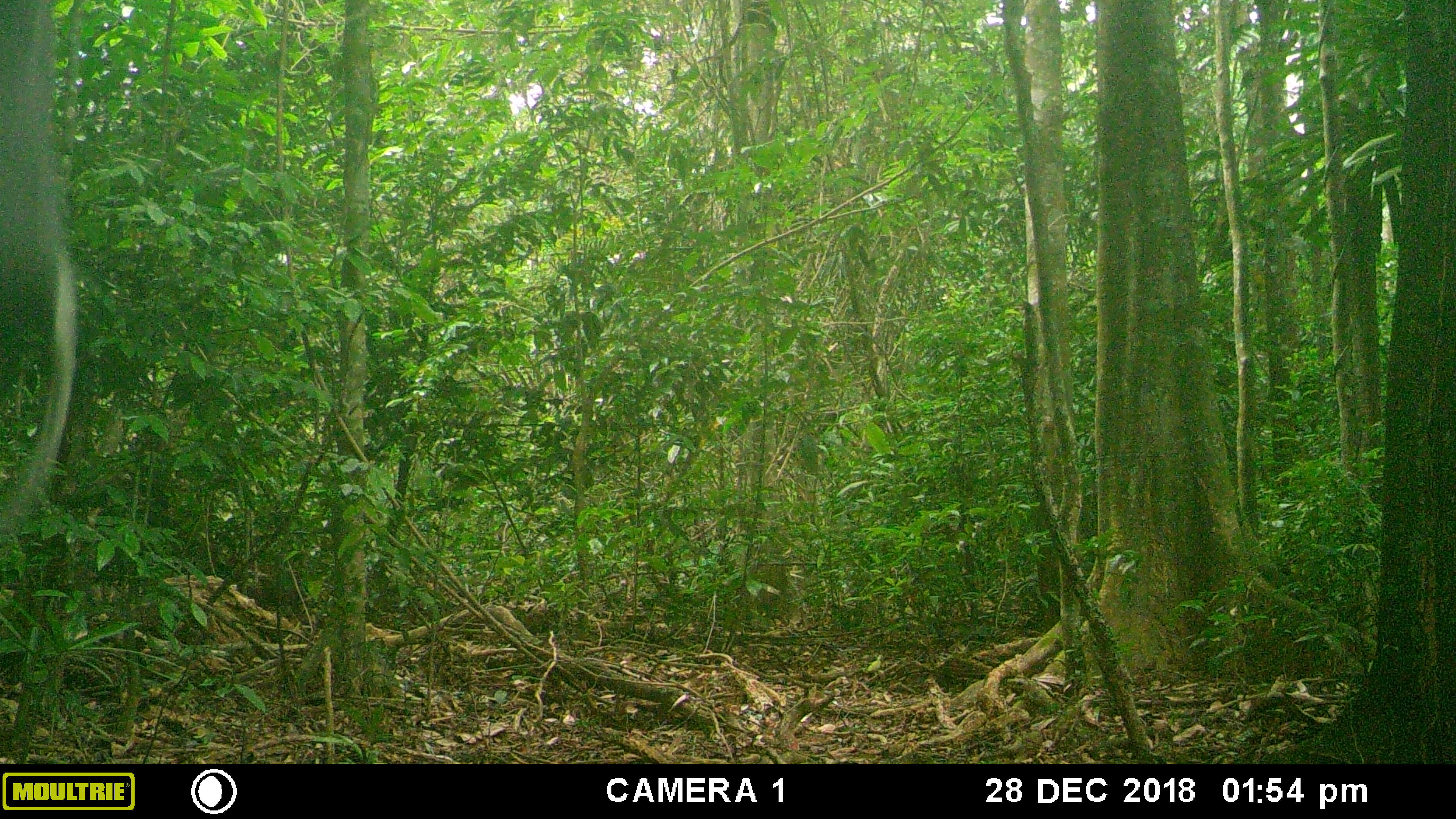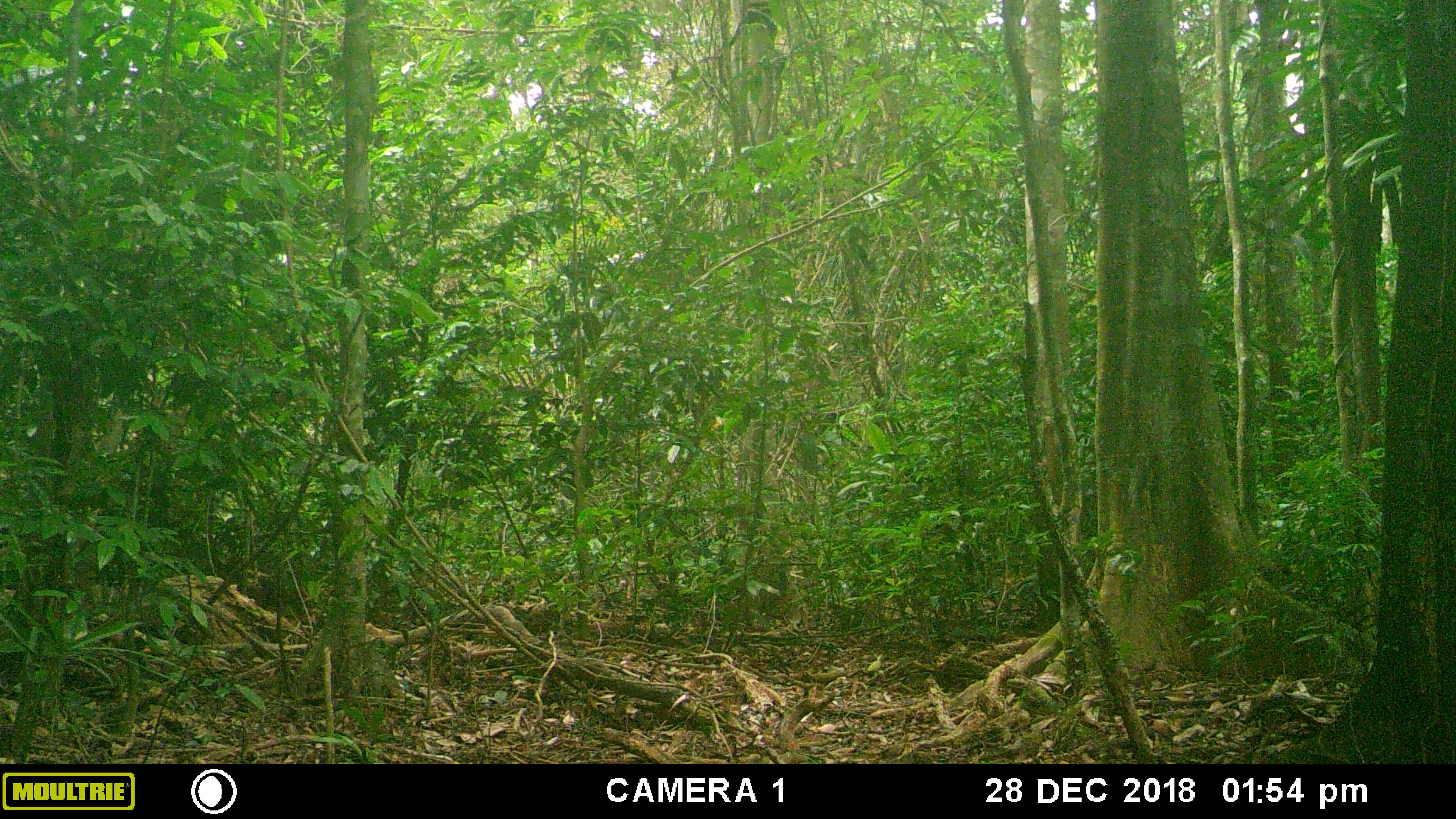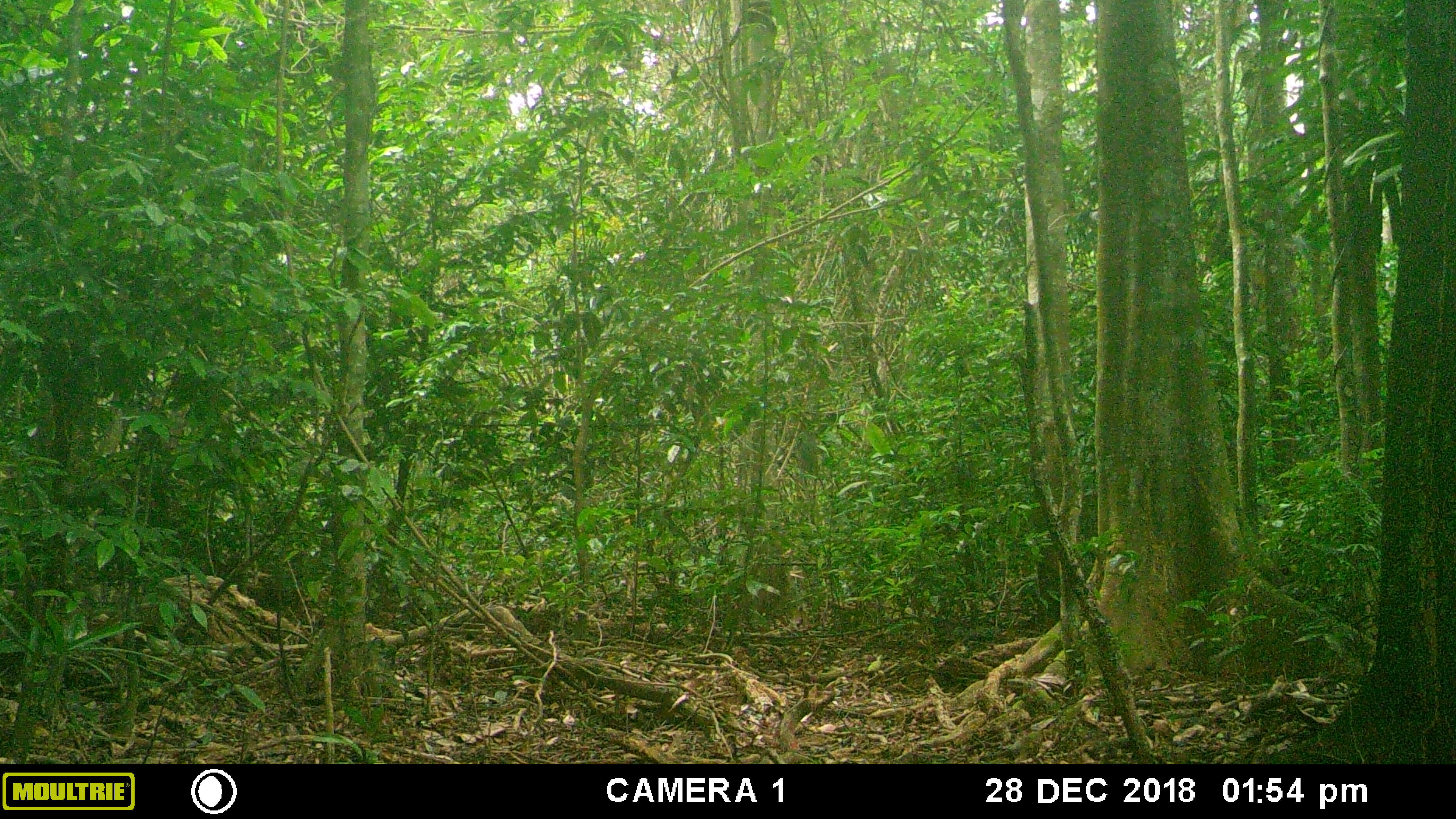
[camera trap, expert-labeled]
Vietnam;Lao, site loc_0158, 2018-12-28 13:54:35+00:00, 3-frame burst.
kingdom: Animalia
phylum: Chordata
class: Mammalia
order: Primates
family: Cercopithecidae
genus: Pygathrix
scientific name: Pygathrix nemaeus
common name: red-shanked douc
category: red shanked douc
Red shanked douc (red-shanked douc) (Pygathrix nemaeus). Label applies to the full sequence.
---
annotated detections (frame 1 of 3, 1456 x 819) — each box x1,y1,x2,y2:
red shanked douc: 0,0,78,529